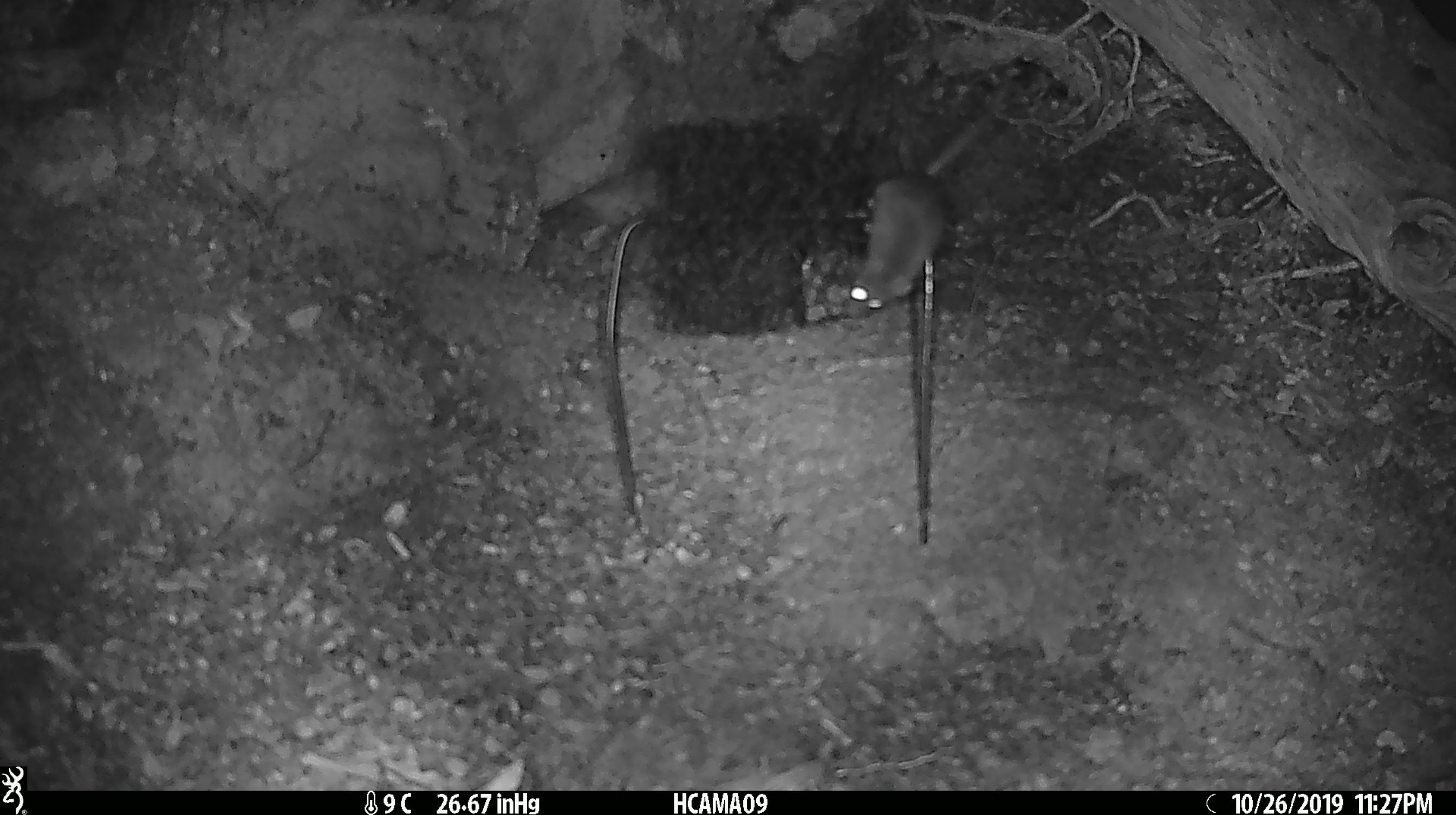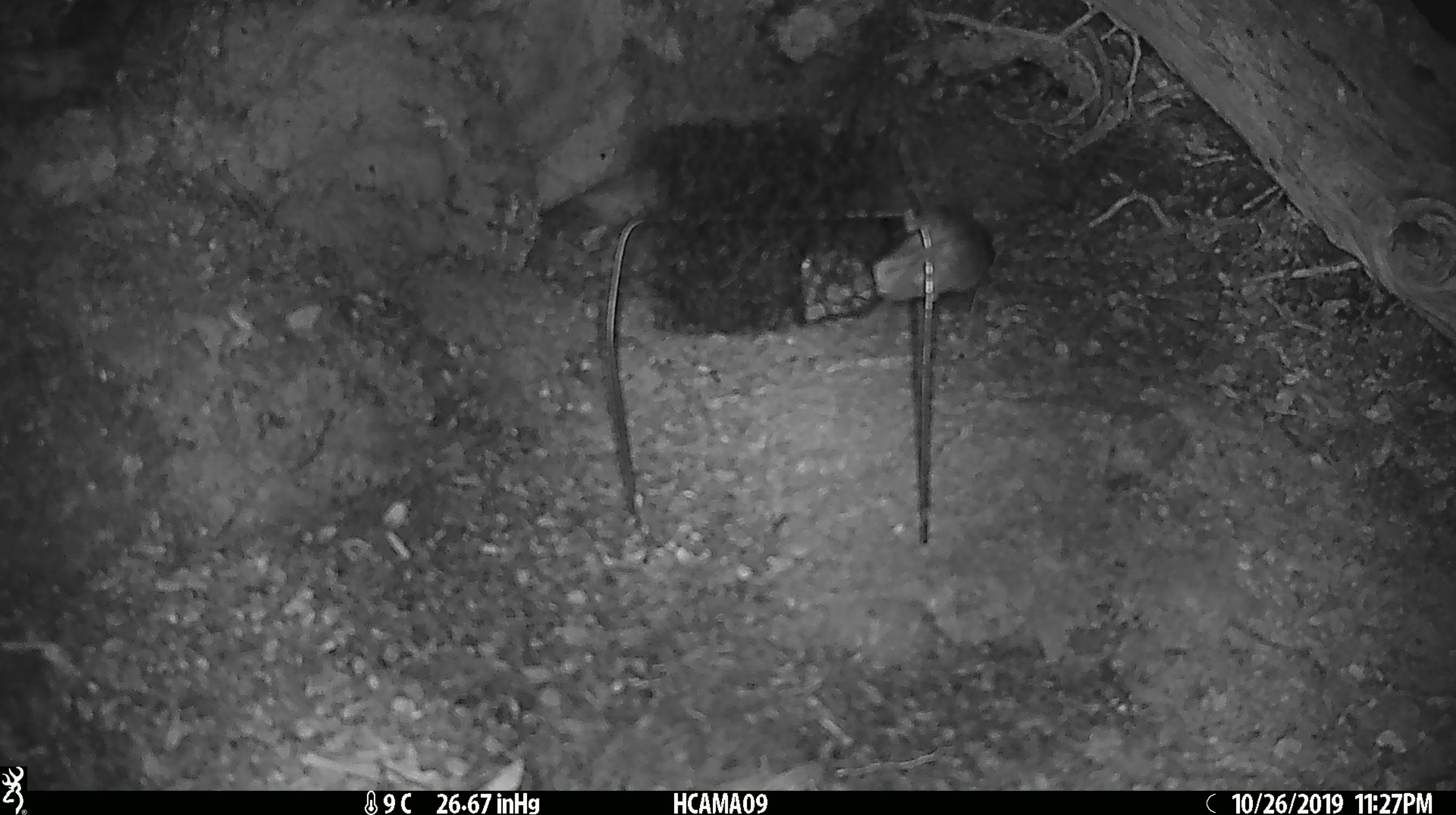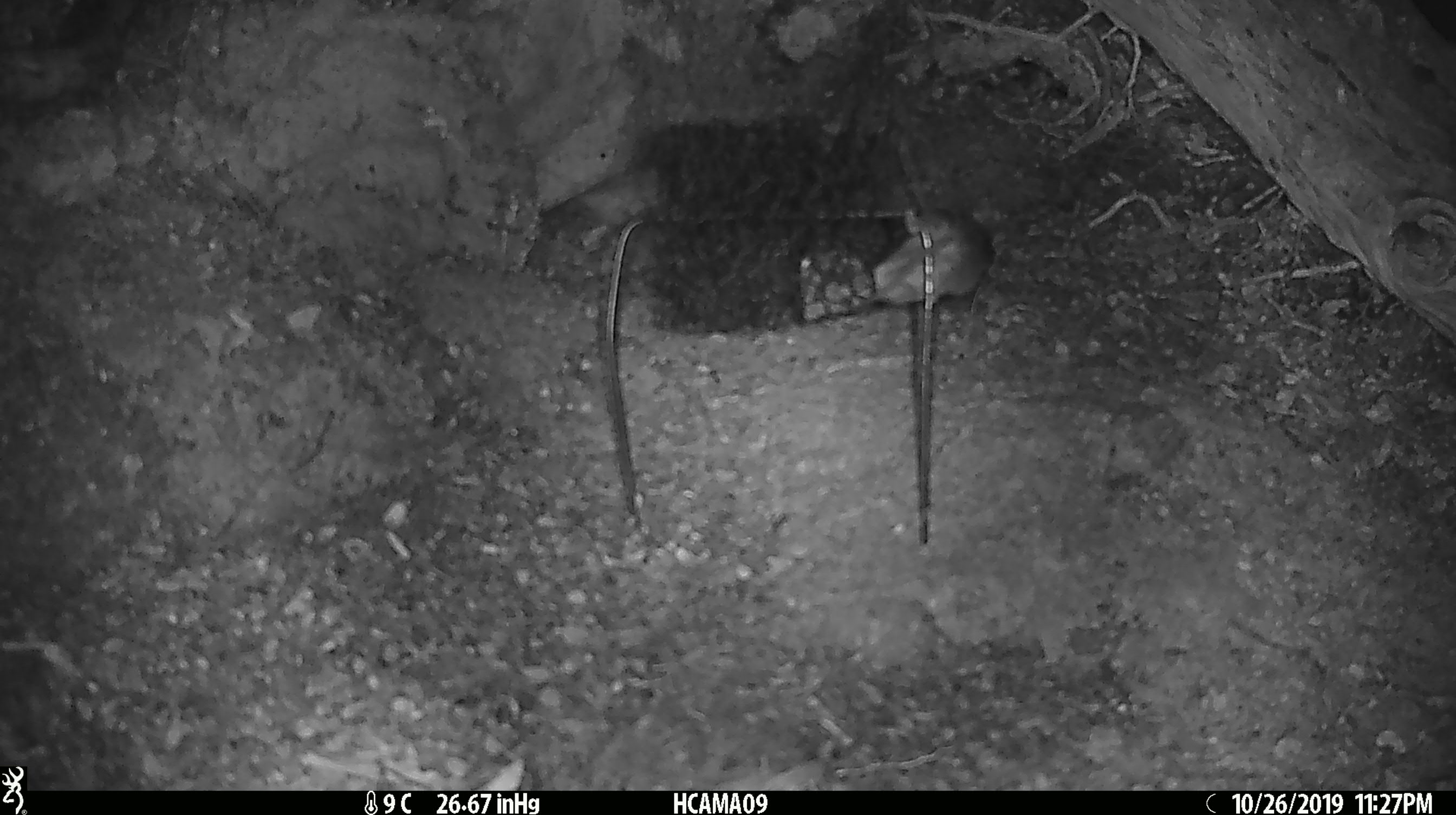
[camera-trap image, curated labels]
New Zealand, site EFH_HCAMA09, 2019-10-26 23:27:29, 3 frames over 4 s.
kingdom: Animalia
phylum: Chordata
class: Mammalia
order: Rodentia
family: Muridae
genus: Mus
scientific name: Mus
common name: mouse